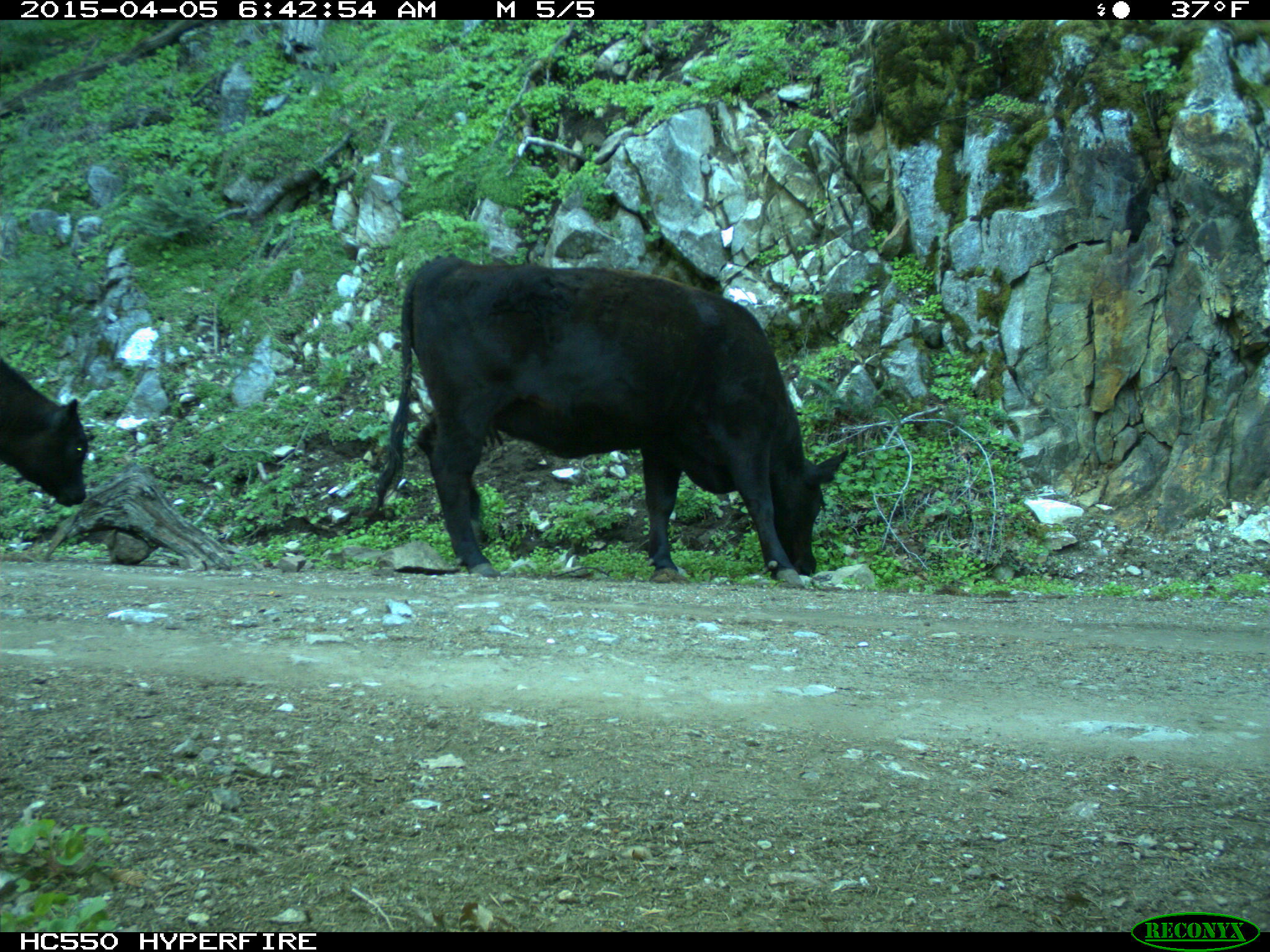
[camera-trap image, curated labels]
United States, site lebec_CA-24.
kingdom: Animalia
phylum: Chordata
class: Mammalia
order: Artiodactyla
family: Bovidae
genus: Bos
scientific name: Bos taurus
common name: domestic cow